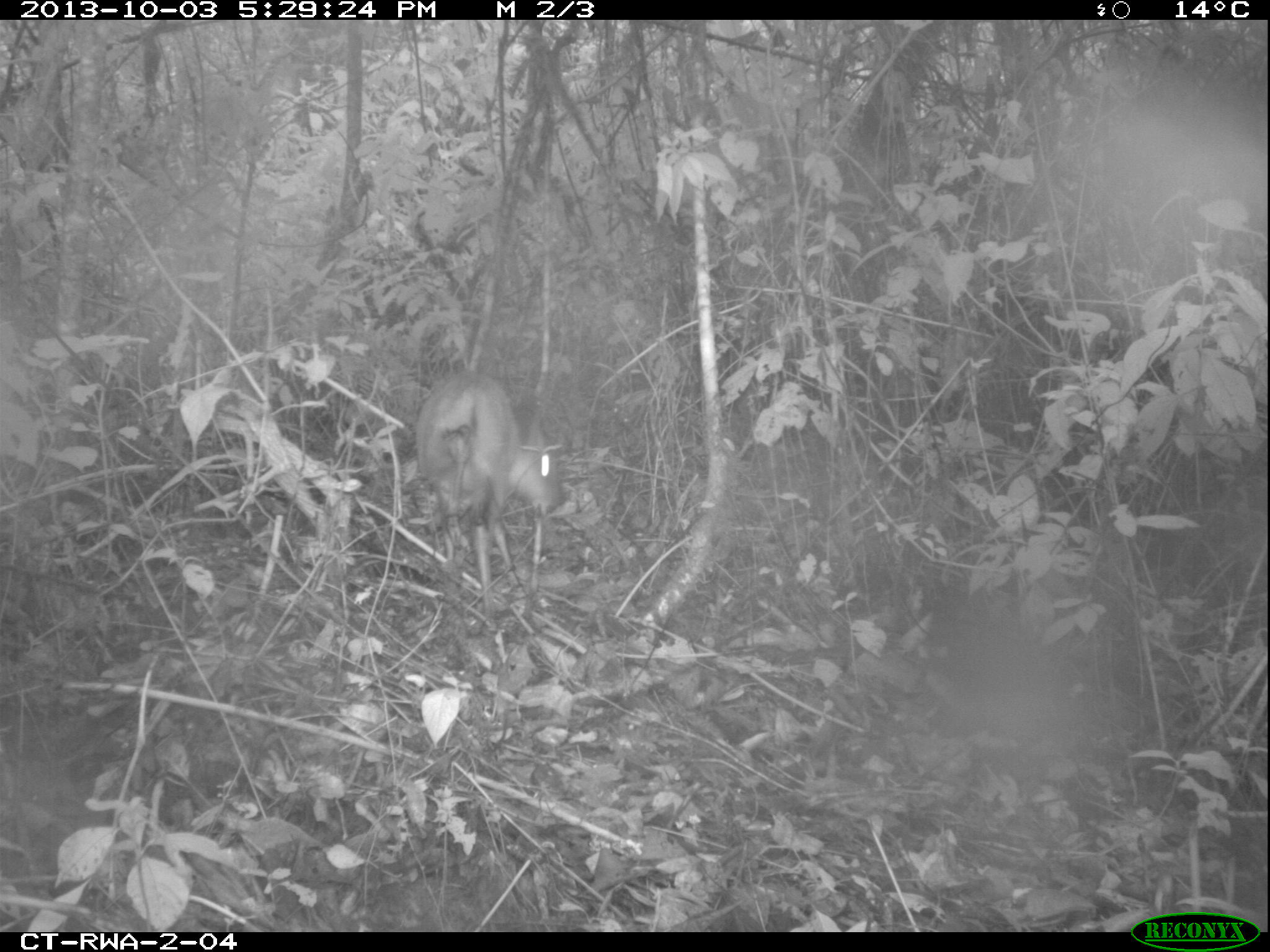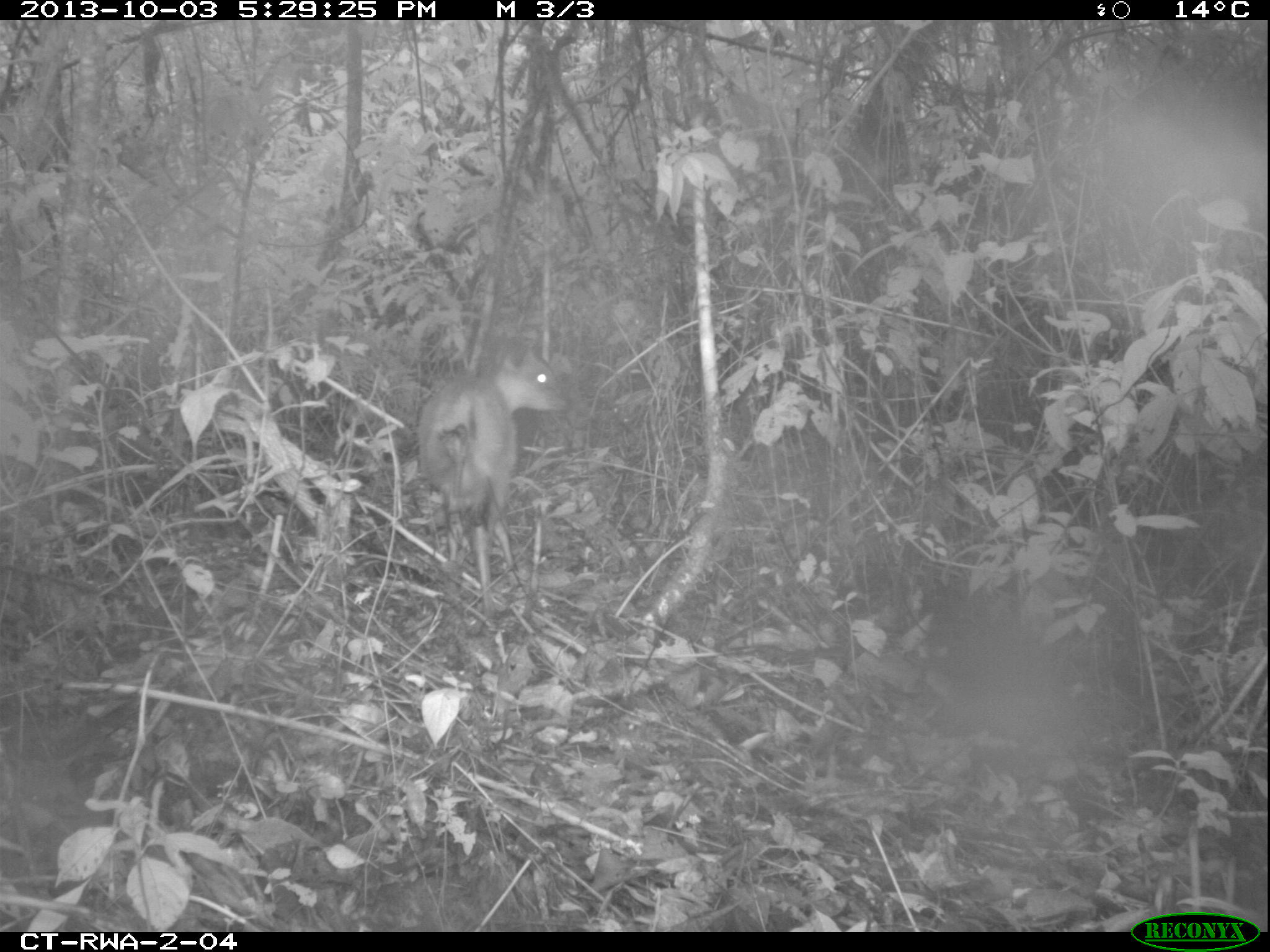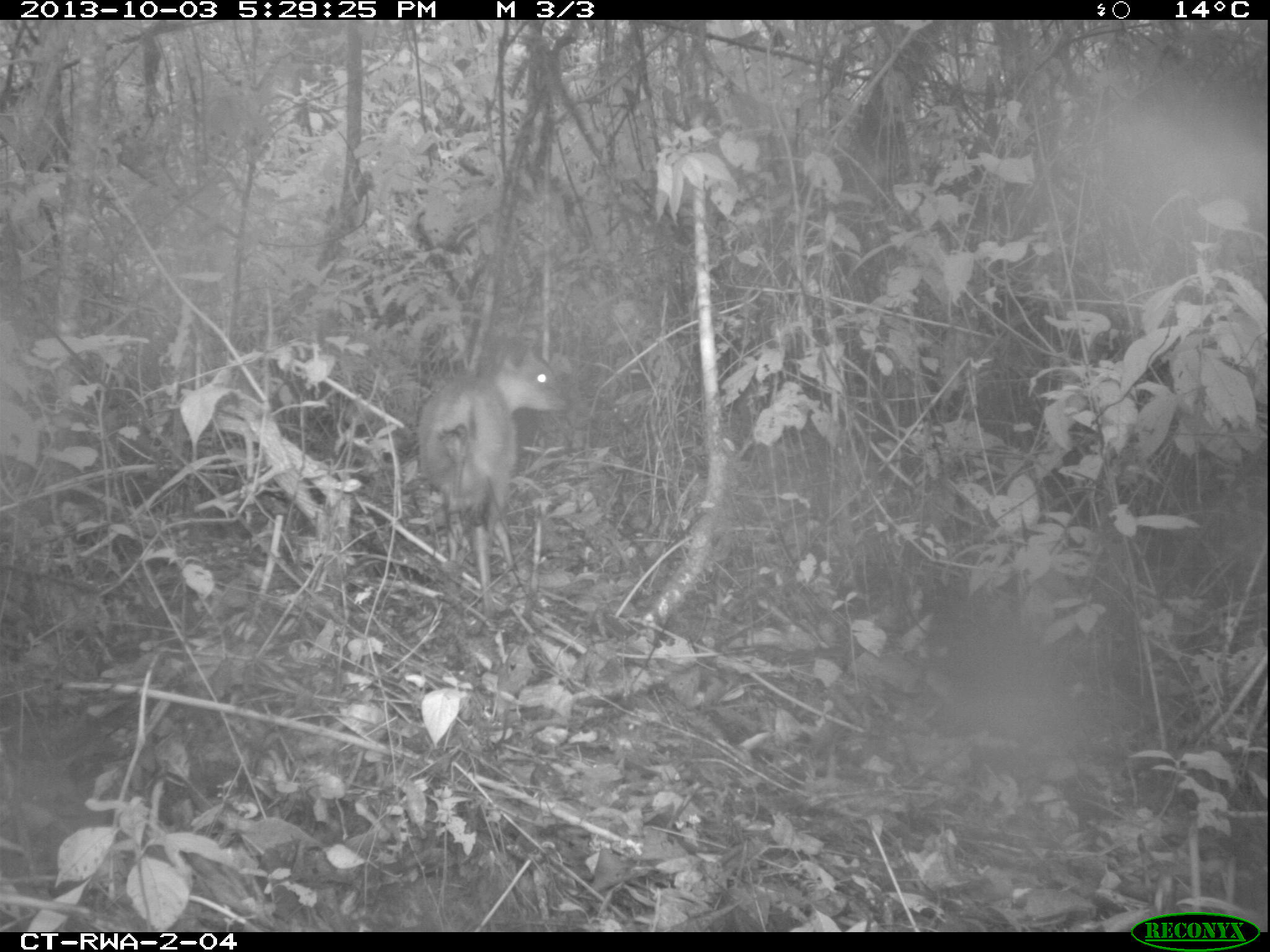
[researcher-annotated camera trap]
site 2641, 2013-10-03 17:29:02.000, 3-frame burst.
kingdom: Animalia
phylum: Chordata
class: Mammalia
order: Artiodactyla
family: Bovidae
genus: Cephalophus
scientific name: Cephalophus nigrifrons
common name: black-fronted duiker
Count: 1.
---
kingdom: Animalia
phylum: Chordata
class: Aves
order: Galliformes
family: Phasianidae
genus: Pternistis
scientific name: Pternistis nobilis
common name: handsome francolin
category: francolinus nobilis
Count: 1.